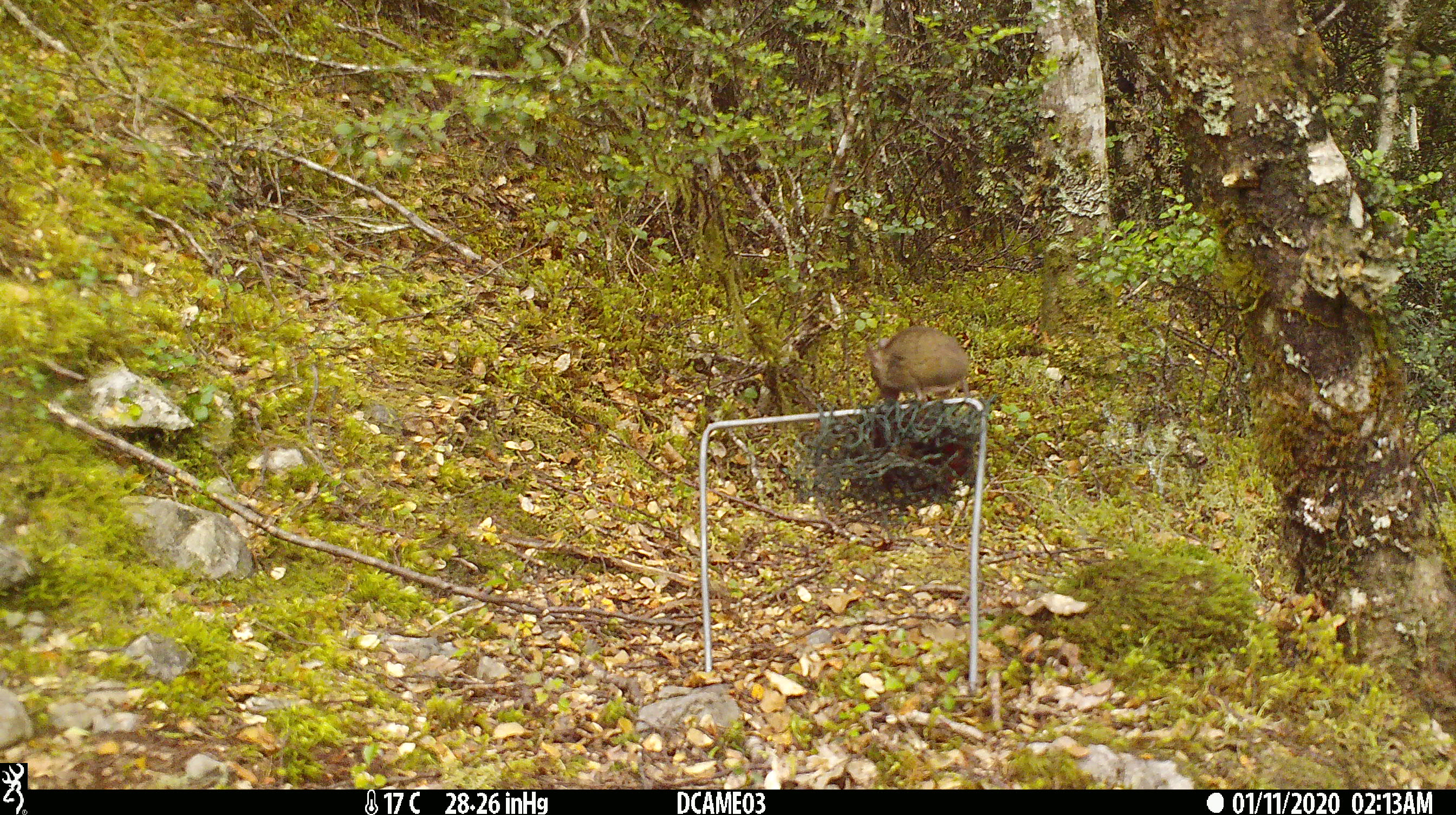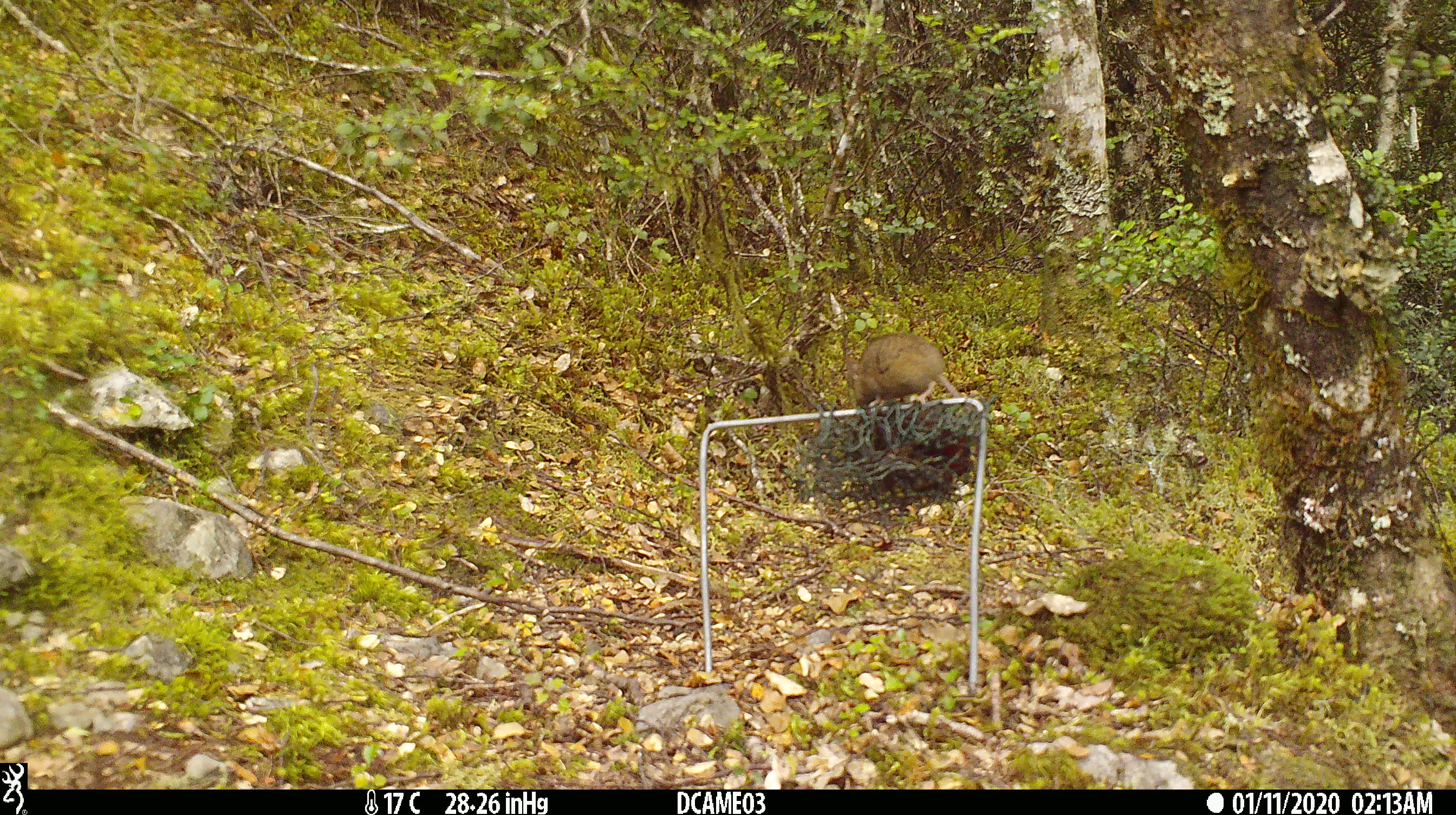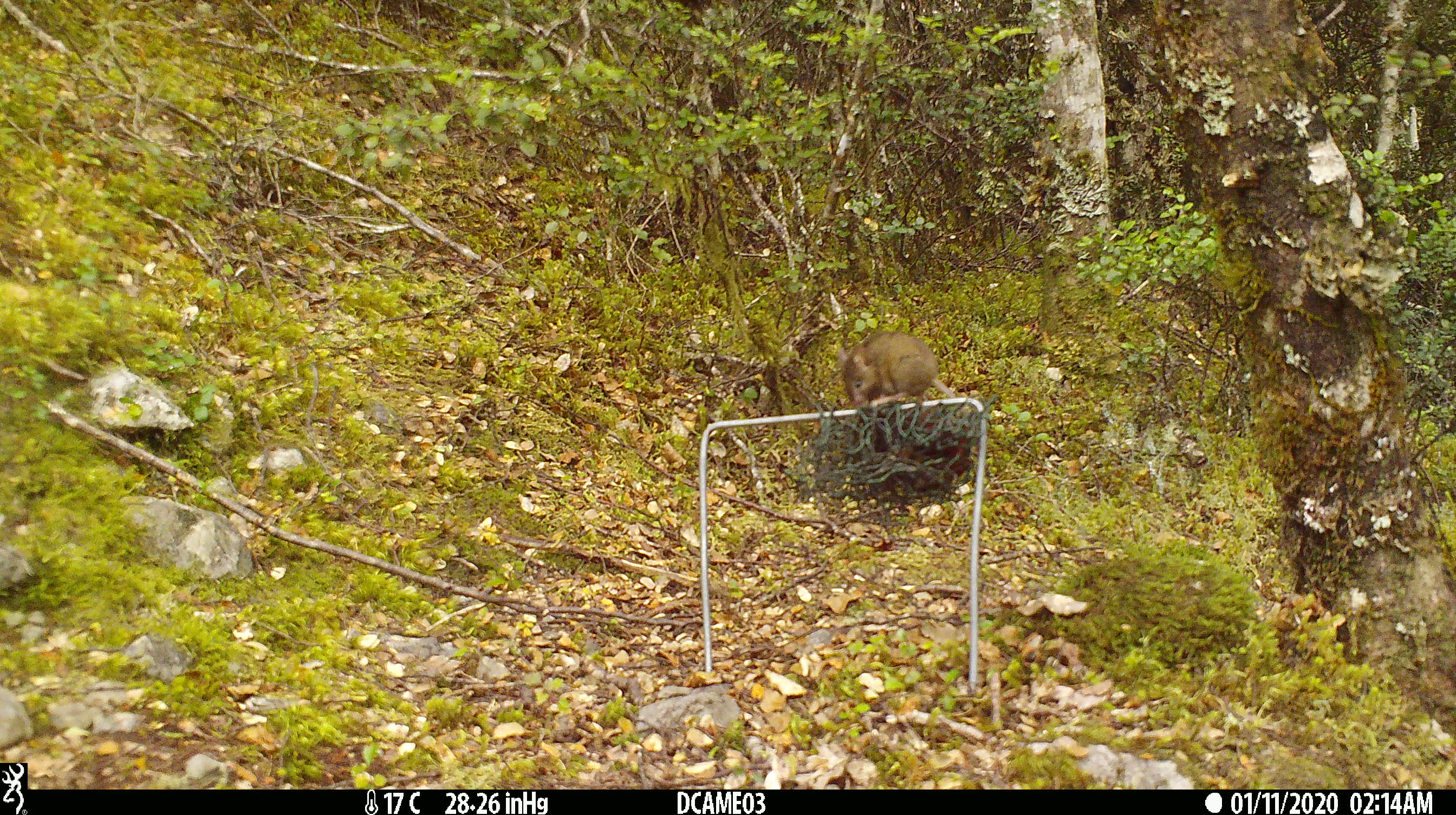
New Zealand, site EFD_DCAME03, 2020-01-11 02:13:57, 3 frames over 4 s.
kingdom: Animalia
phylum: Chordata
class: Mammalia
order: Rodentia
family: Muridae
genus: Mus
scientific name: Mus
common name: mouse